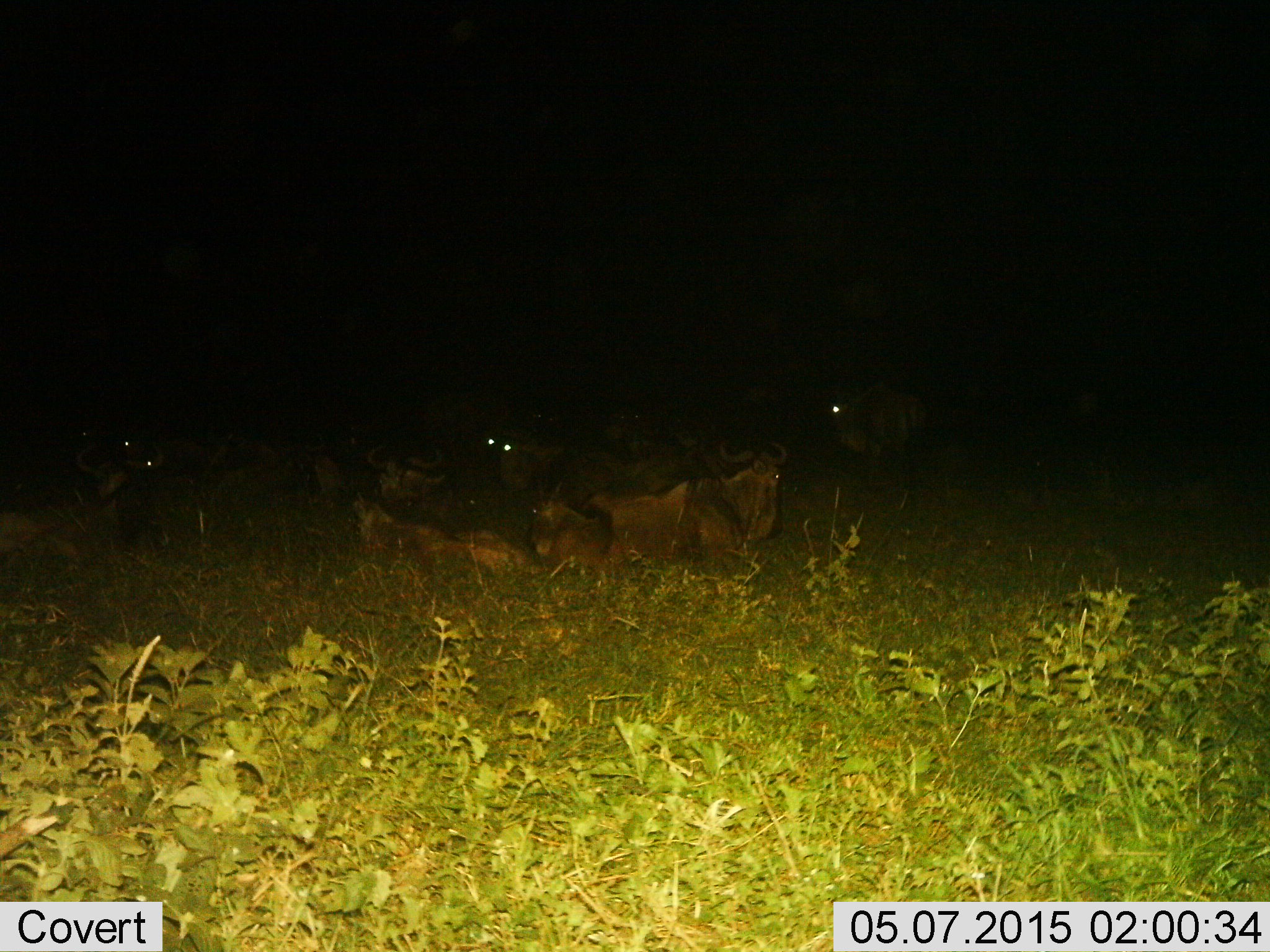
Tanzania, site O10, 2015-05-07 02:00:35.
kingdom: Animalia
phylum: Chordata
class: Mammalia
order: Artiodactyla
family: Bovidae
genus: Connochaetes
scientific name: Connochaetes taurinus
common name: blue wildebeest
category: wildebeest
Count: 8.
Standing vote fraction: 30%.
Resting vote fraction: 100%.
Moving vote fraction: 0%.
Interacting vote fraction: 0%.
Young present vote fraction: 10%.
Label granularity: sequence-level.